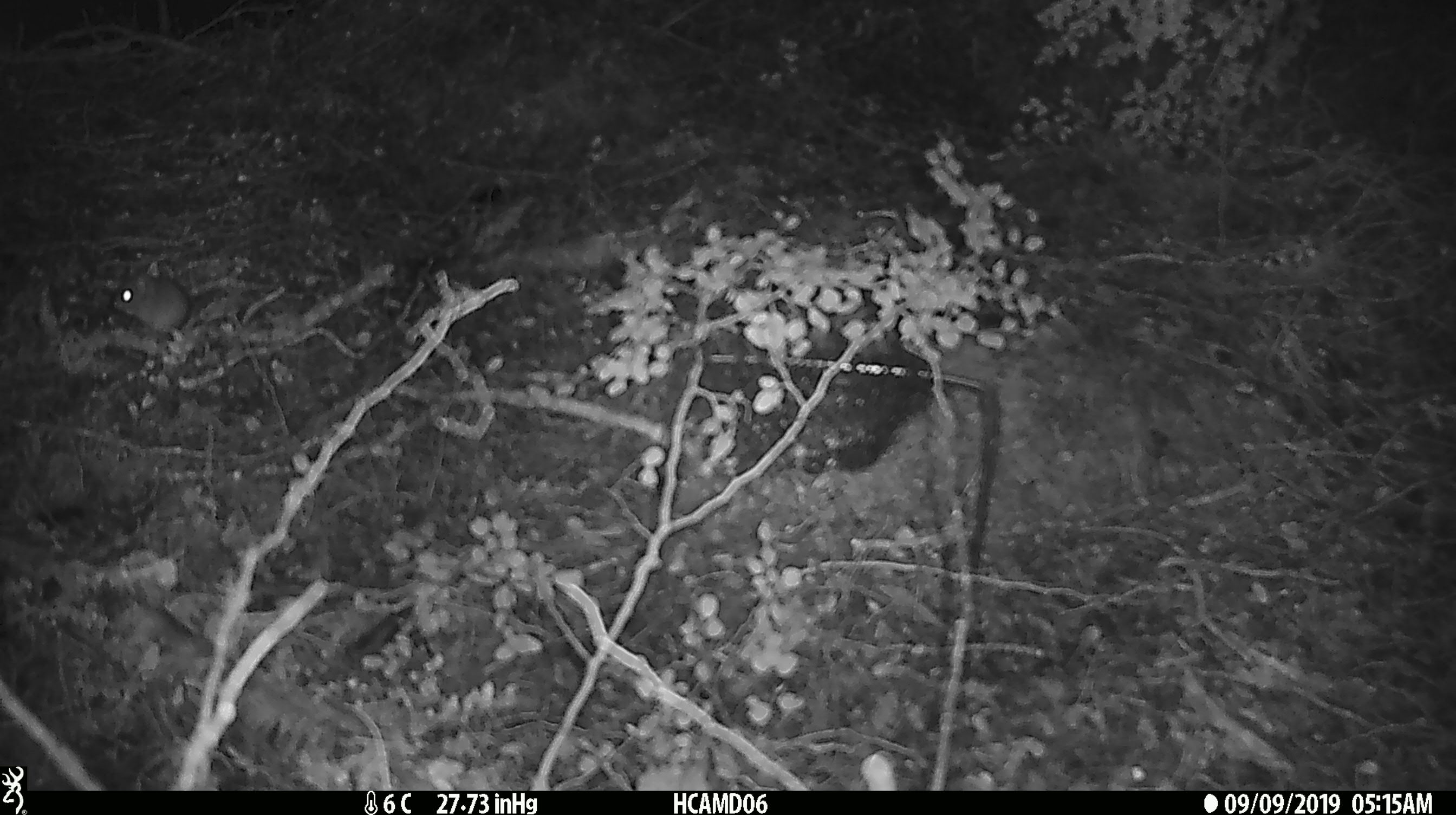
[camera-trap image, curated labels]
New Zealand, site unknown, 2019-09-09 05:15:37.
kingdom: Animalia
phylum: Chordata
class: Mammalia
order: Rodentia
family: Muridae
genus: Mus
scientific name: Mus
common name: mouse